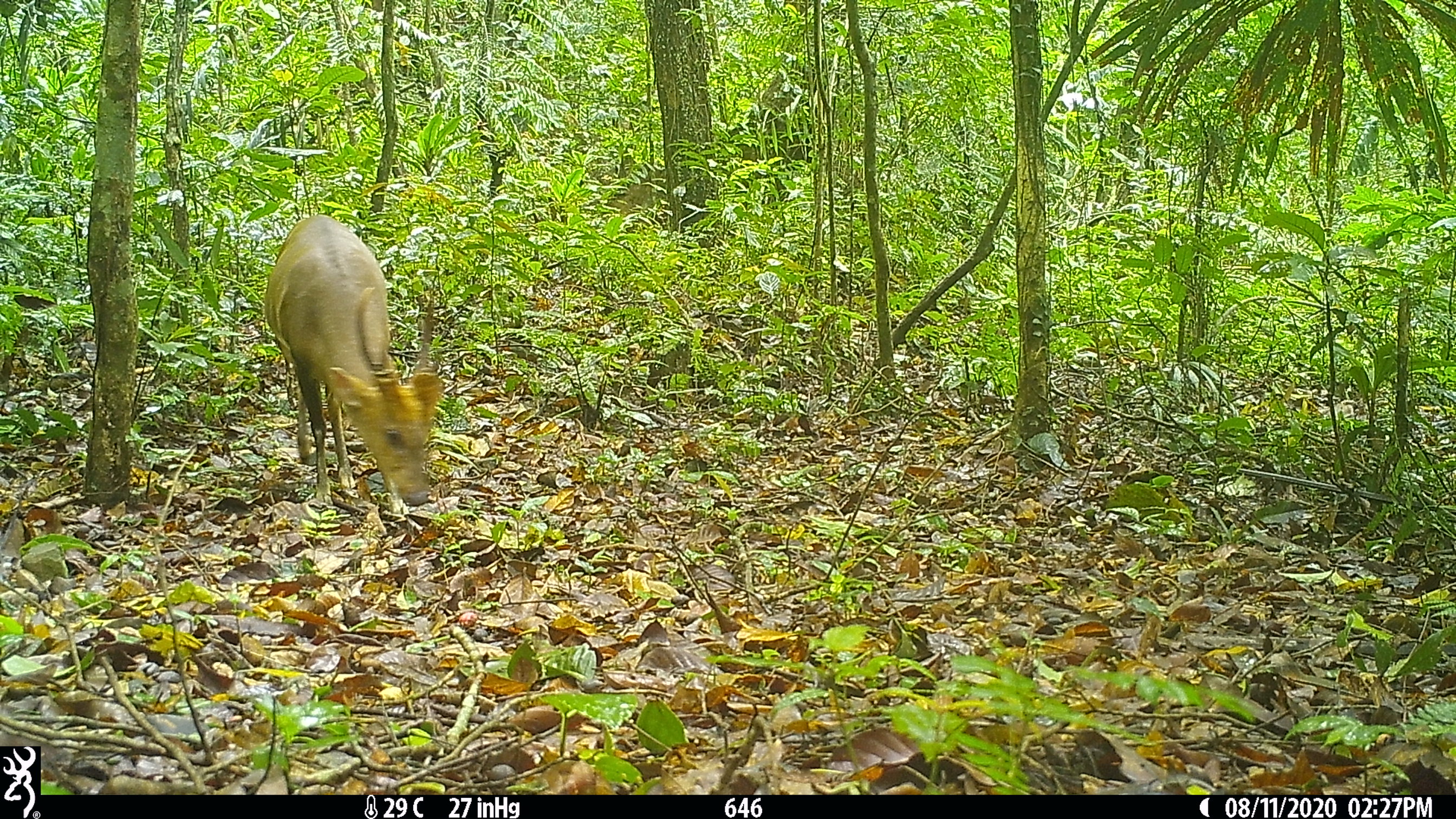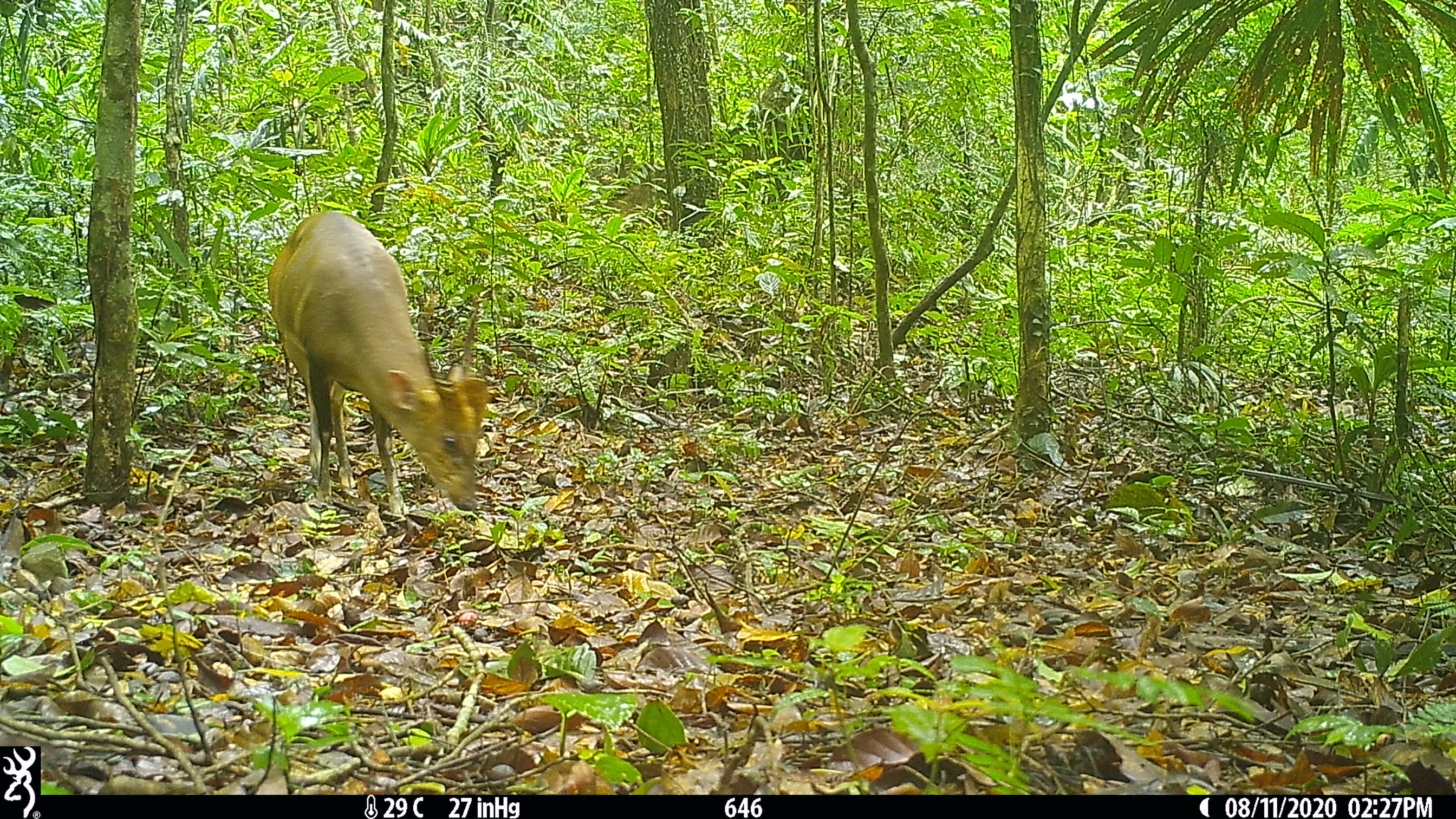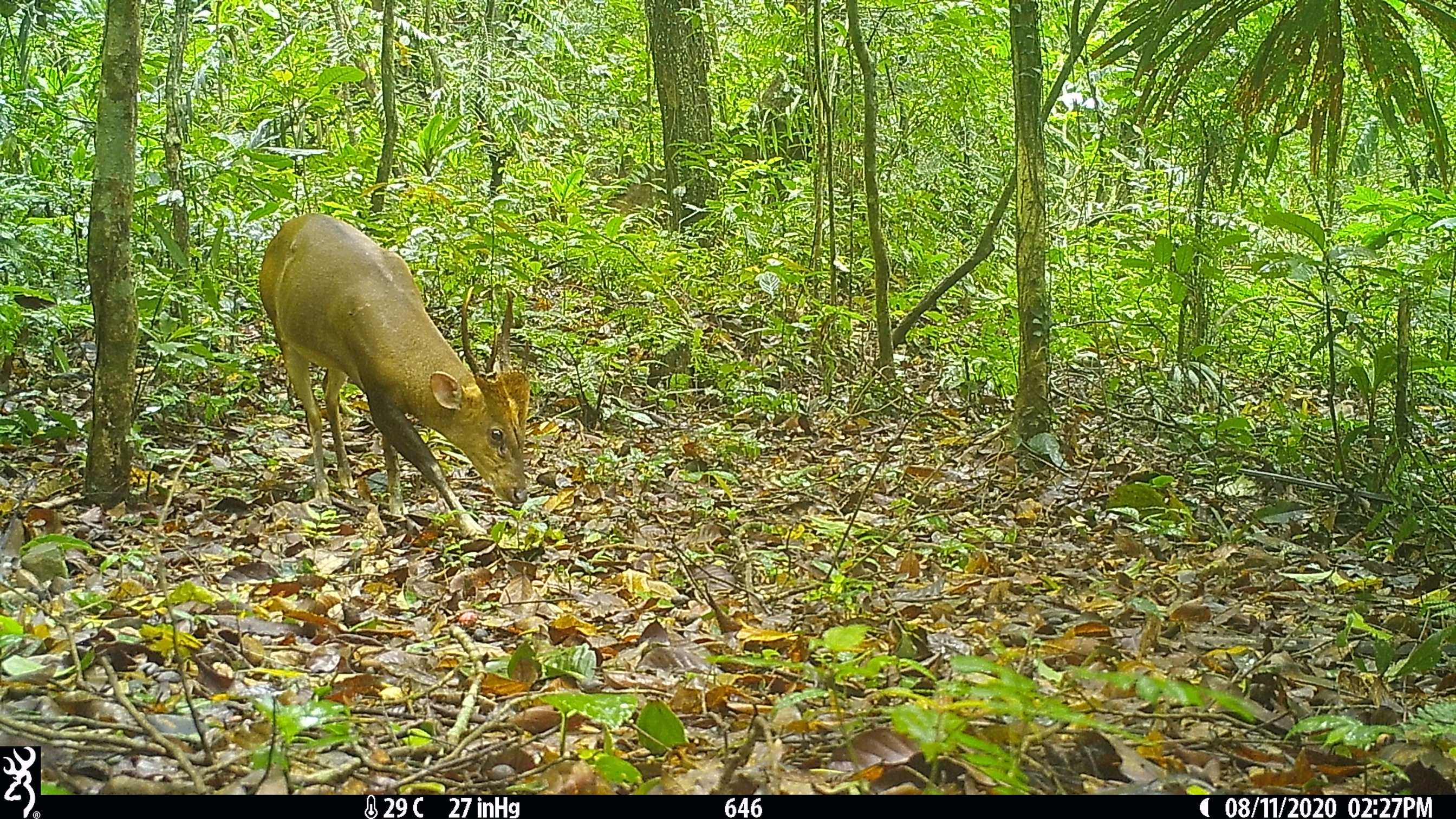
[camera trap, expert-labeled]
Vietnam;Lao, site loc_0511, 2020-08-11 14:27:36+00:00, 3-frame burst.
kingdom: Animalia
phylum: Chordata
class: Mammalia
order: Artiodactyla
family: Cervidae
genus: Muntiacus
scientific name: Muntiacus vuquangensis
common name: large-antlered muntjac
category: large antlered muntjac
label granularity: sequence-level